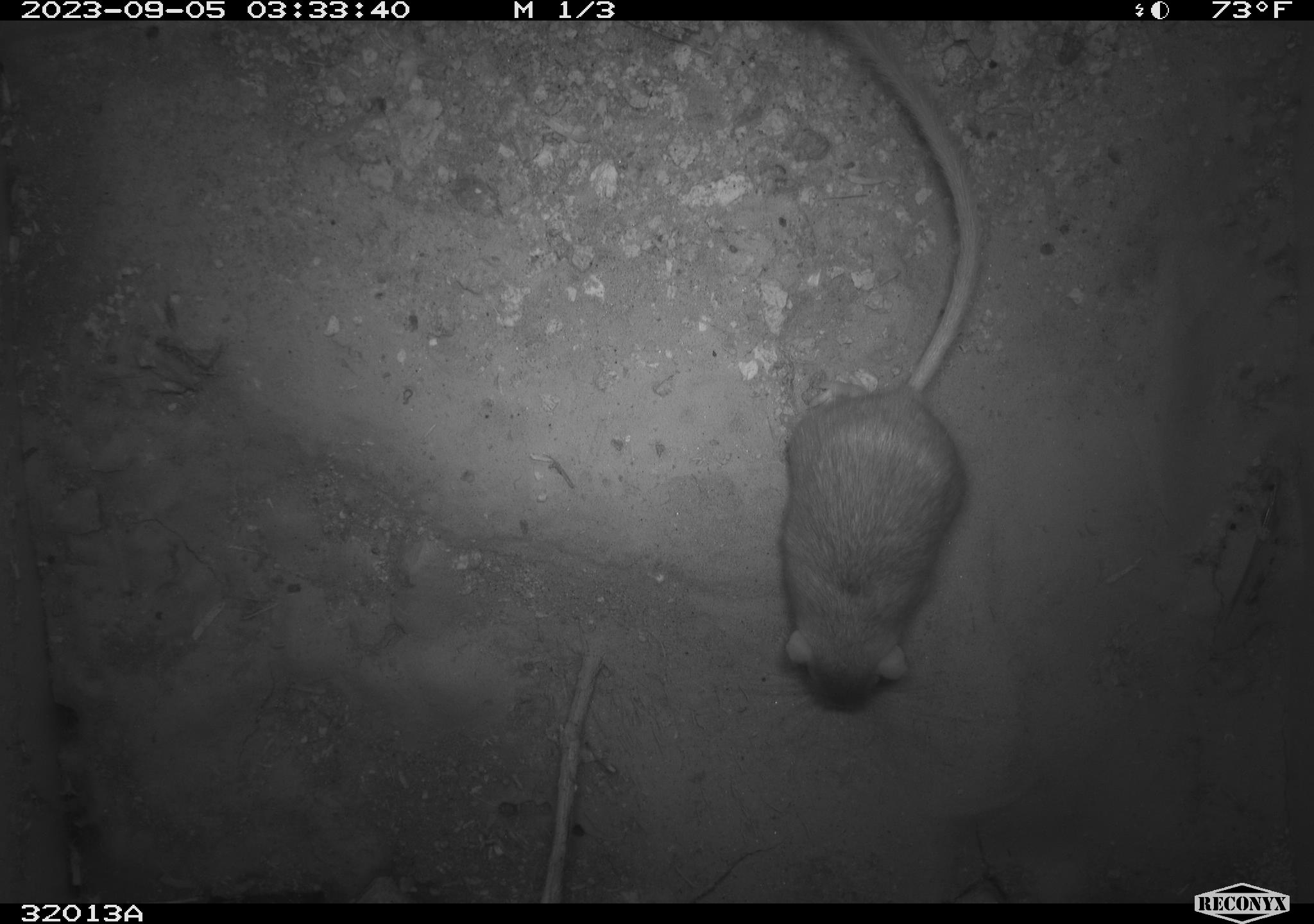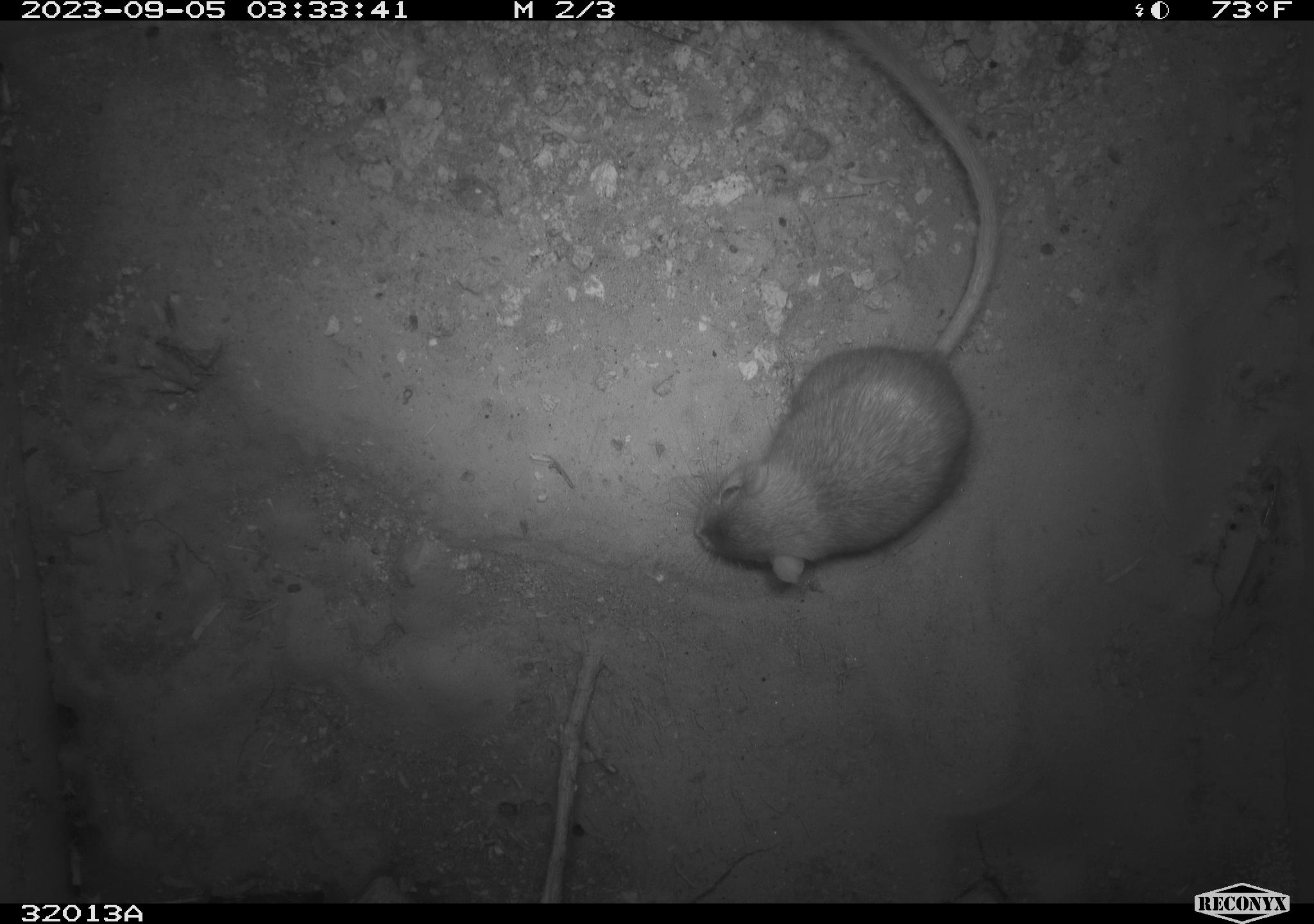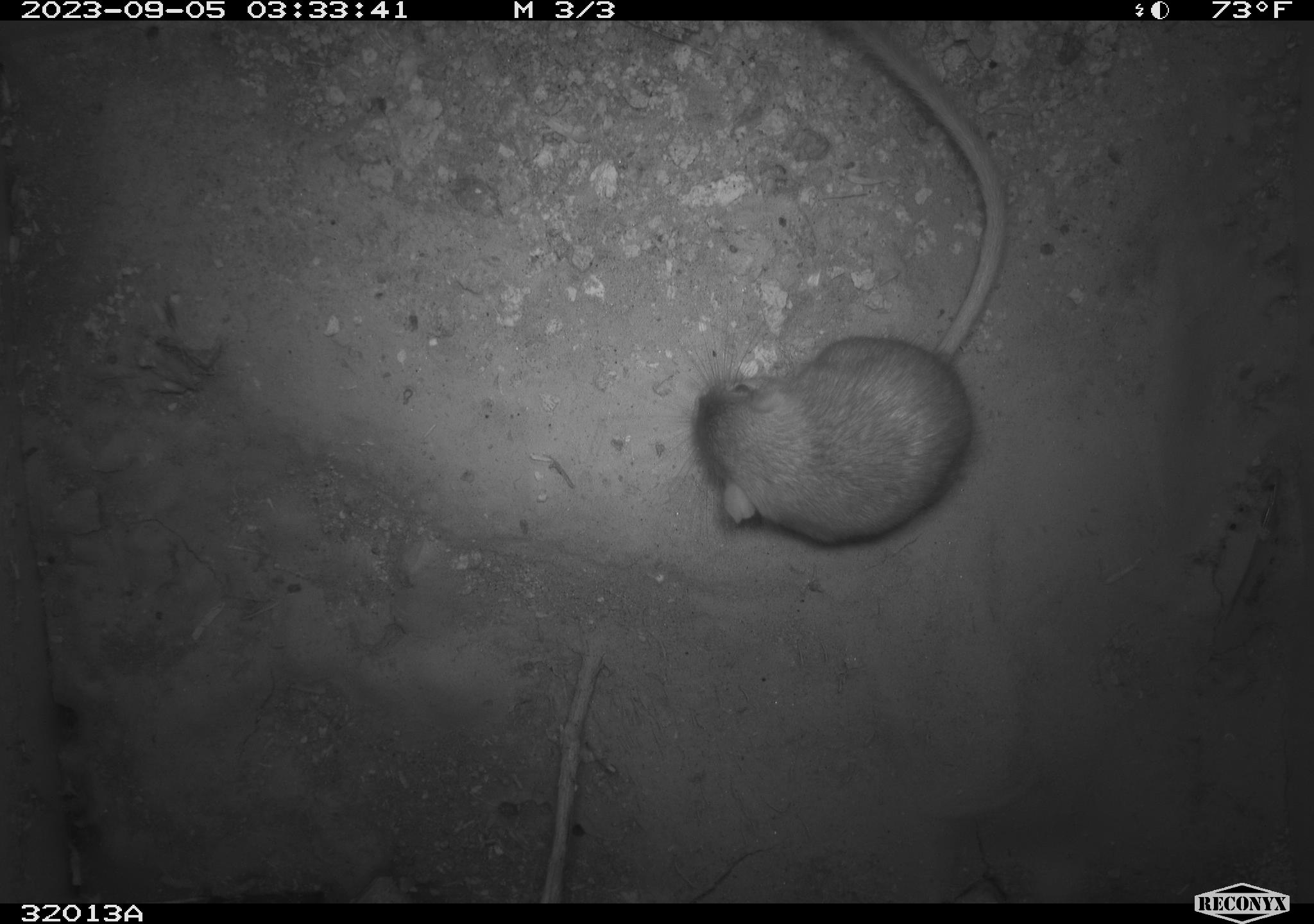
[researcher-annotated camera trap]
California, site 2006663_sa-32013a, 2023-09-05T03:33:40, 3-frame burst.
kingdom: Animalia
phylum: Chordata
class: Mammalia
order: Rodentia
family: Heteromyidae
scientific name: Heteromyidae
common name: kangaroo rats and pocket mice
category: heteromyidae family